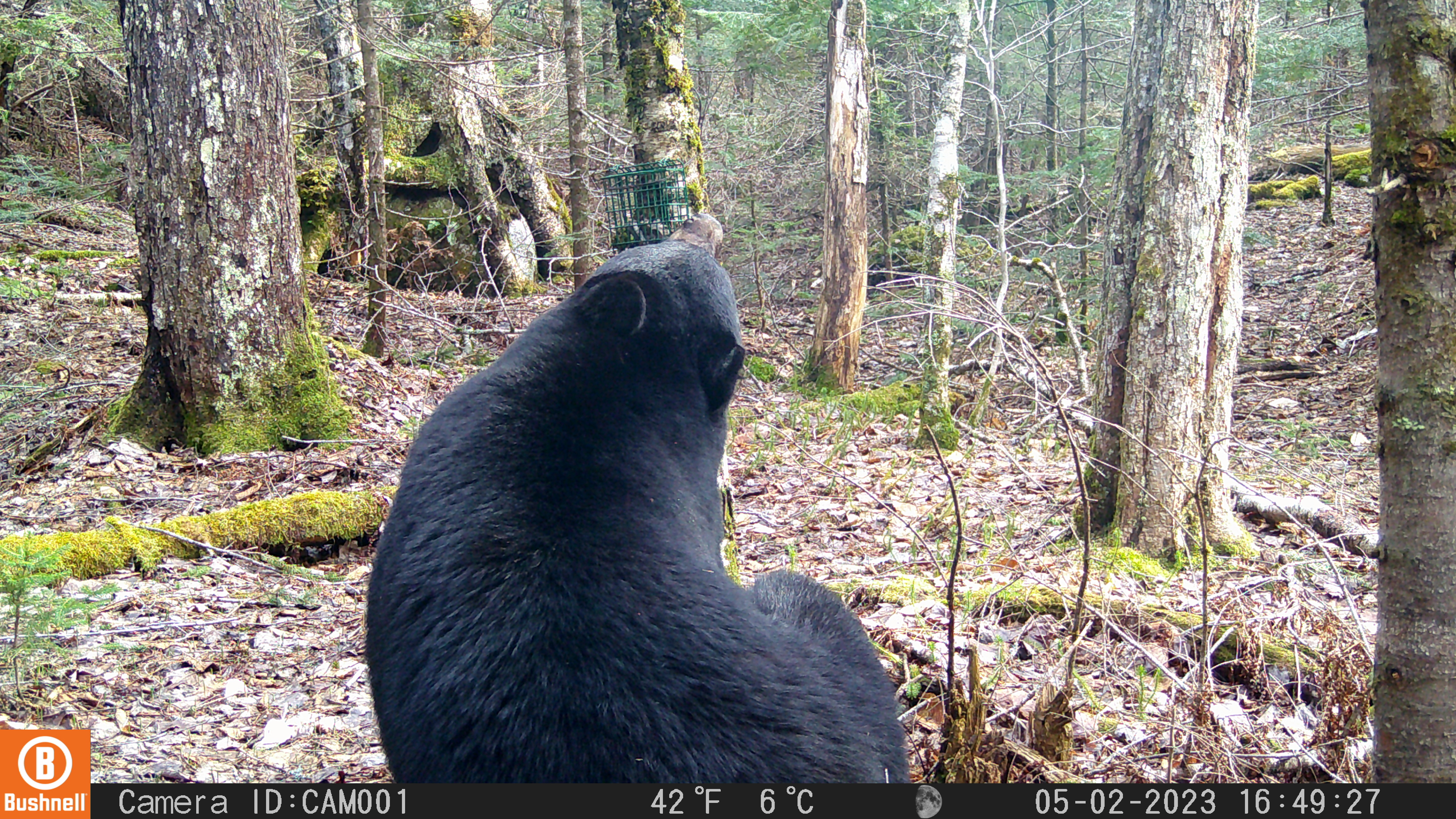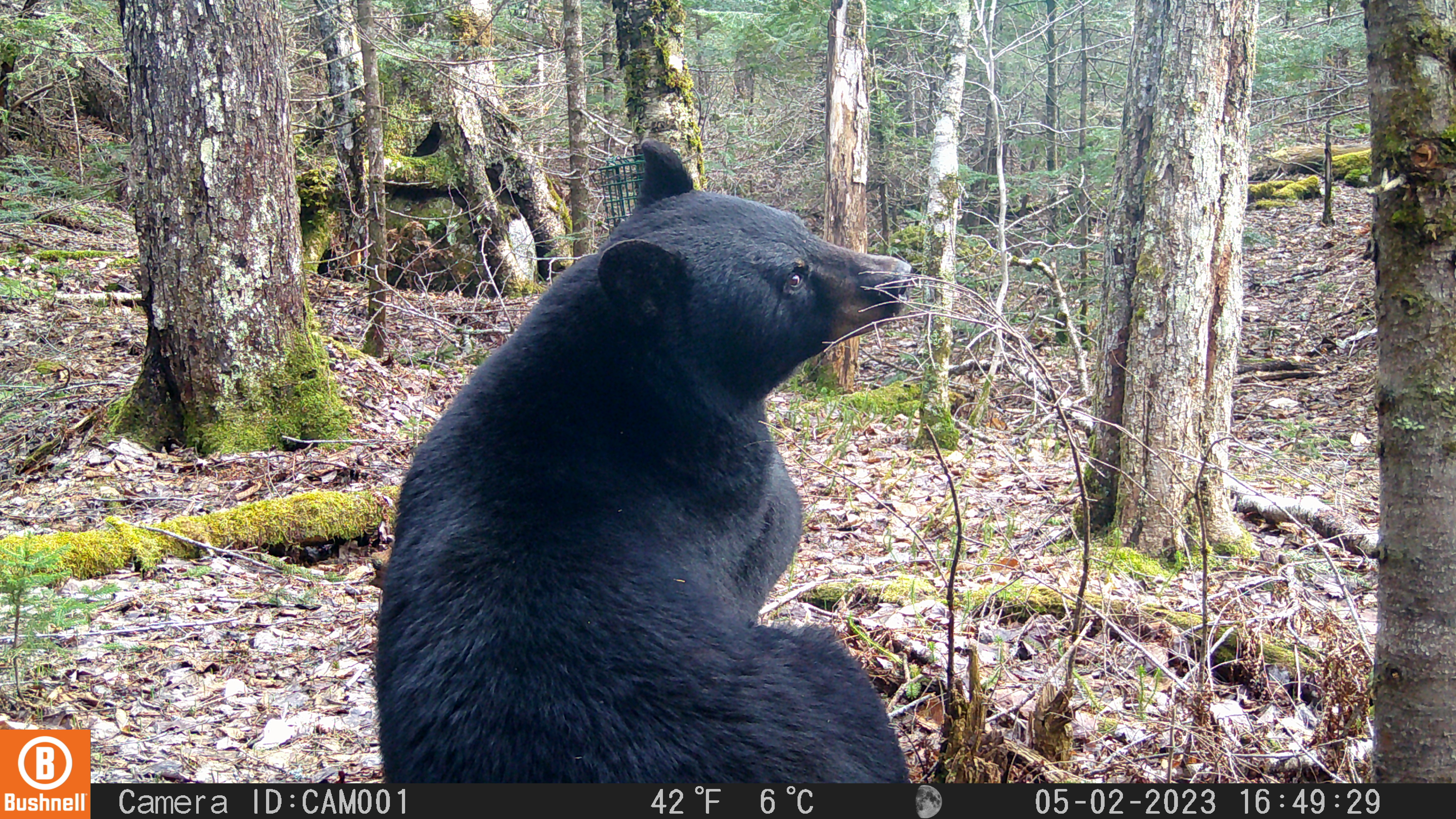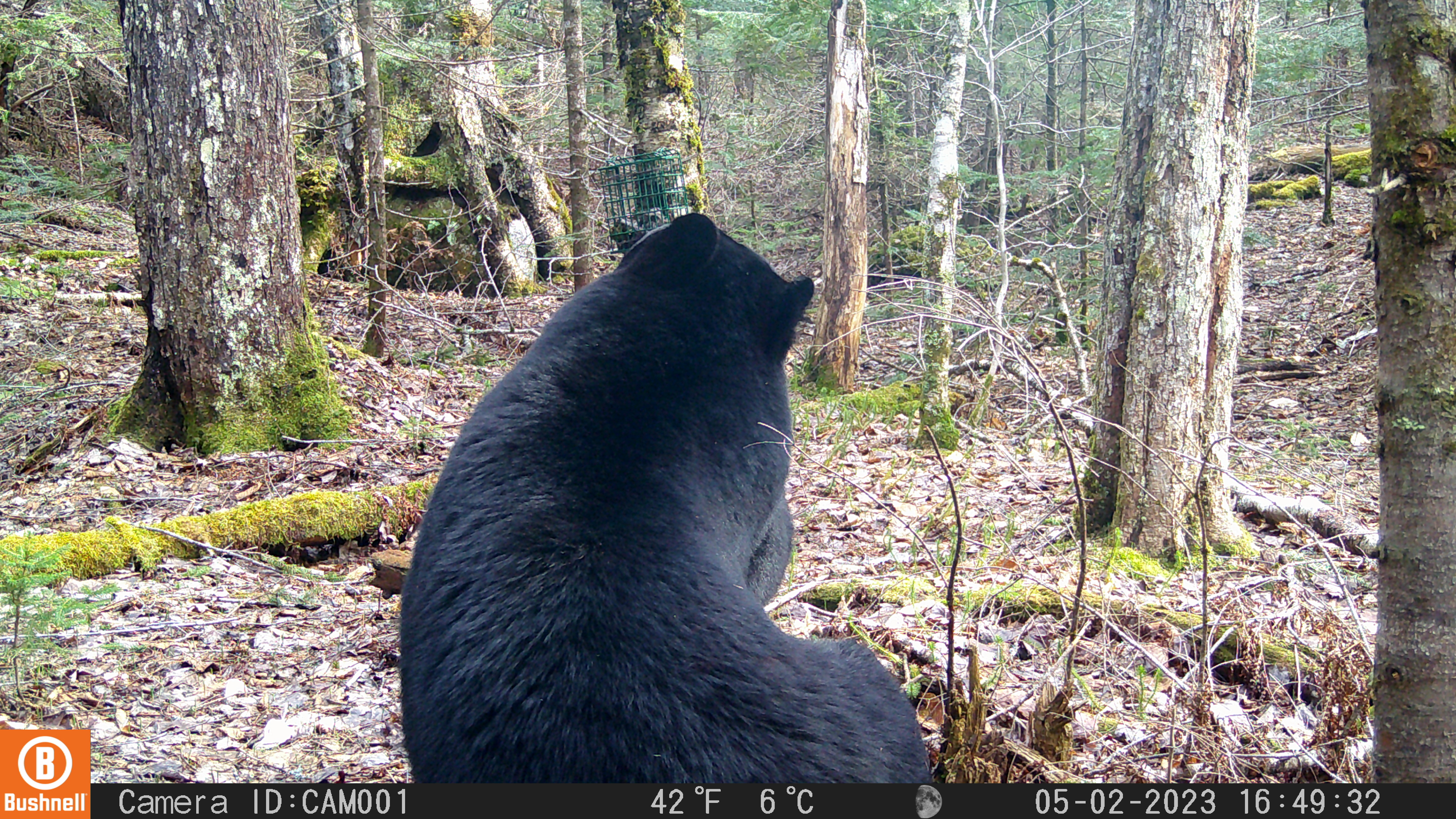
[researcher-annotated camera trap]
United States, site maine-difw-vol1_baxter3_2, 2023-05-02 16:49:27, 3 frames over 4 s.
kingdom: Animalia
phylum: Chordata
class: Mammalia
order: Carnivora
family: Ursidae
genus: Ursus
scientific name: Ursus americanus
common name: black bear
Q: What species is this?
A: Black bear (Ursus americanus).